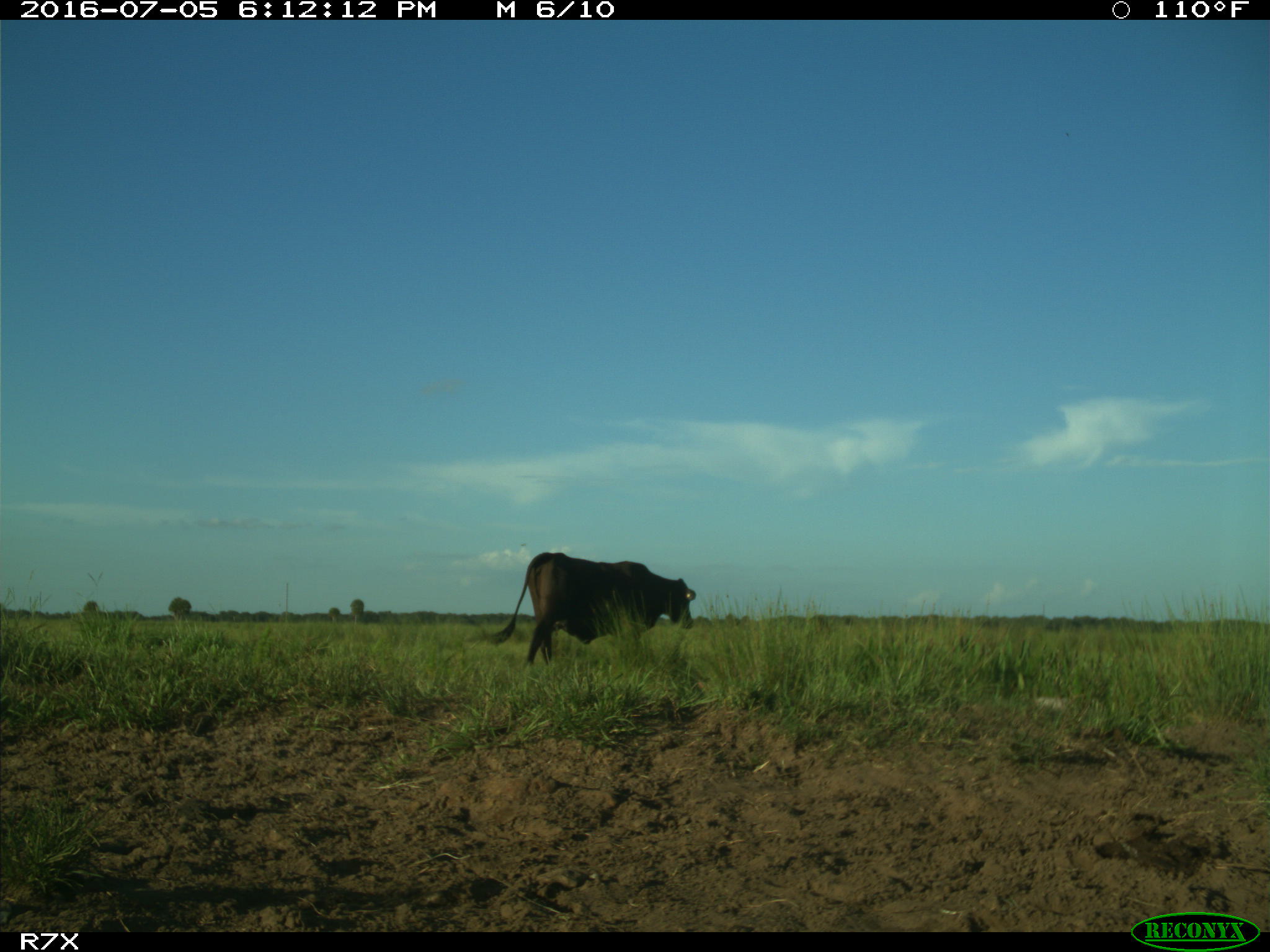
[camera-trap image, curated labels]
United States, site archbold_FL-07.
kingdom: Animalia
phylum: Chordata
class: Mammalia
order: Artiodactyla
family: Bovidae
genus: Bos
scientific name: Bos taurus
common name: domestic cow